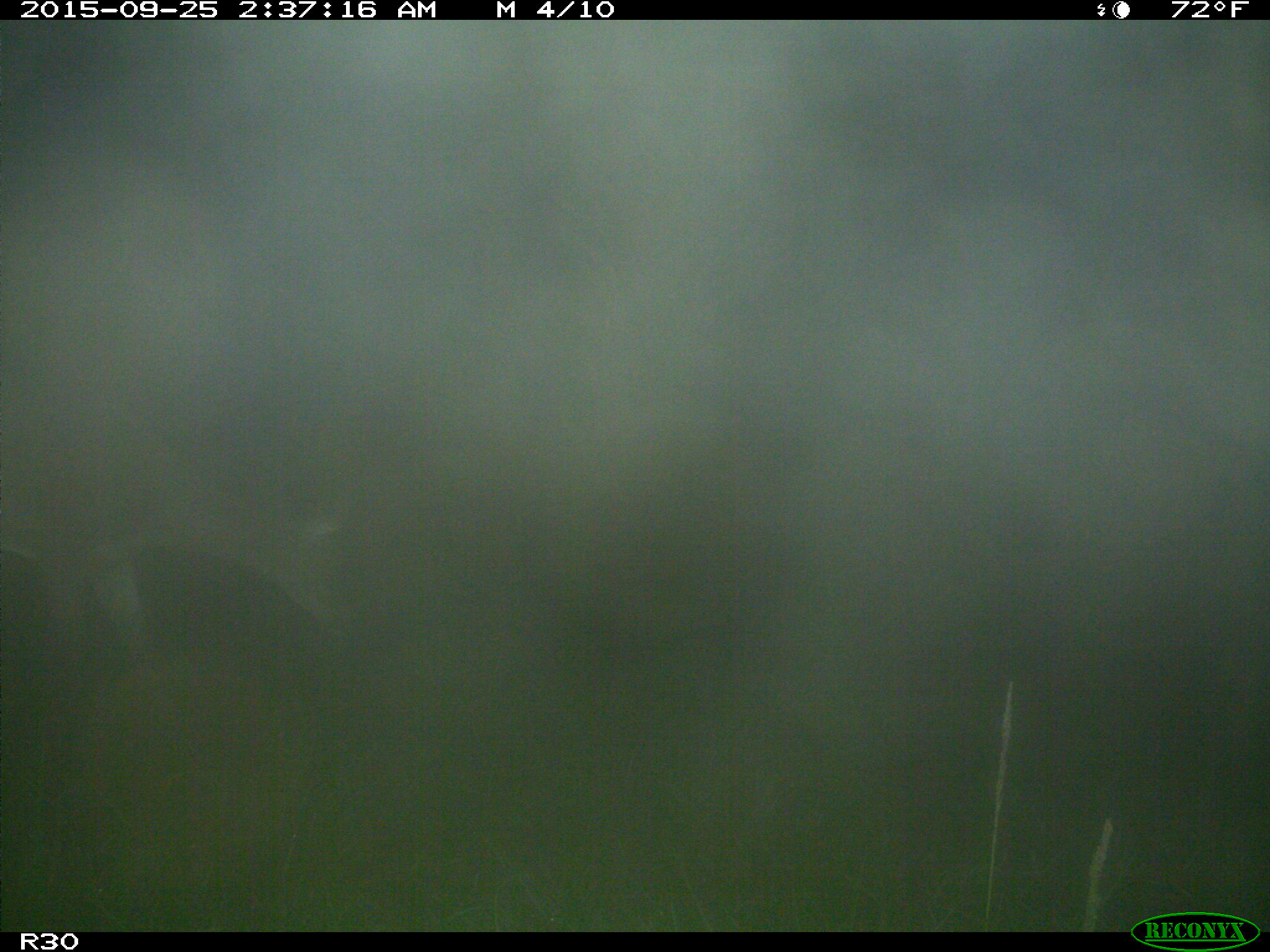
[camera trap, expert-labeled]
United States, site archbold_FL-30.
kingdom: Animalia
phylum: Chordata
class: Mammalia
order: Artiodactyla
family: Cervidae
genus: Odocoileus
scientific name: Odocoileus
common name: deer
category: unidentified deer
Unidentified deer (deer) (Odocoileus).